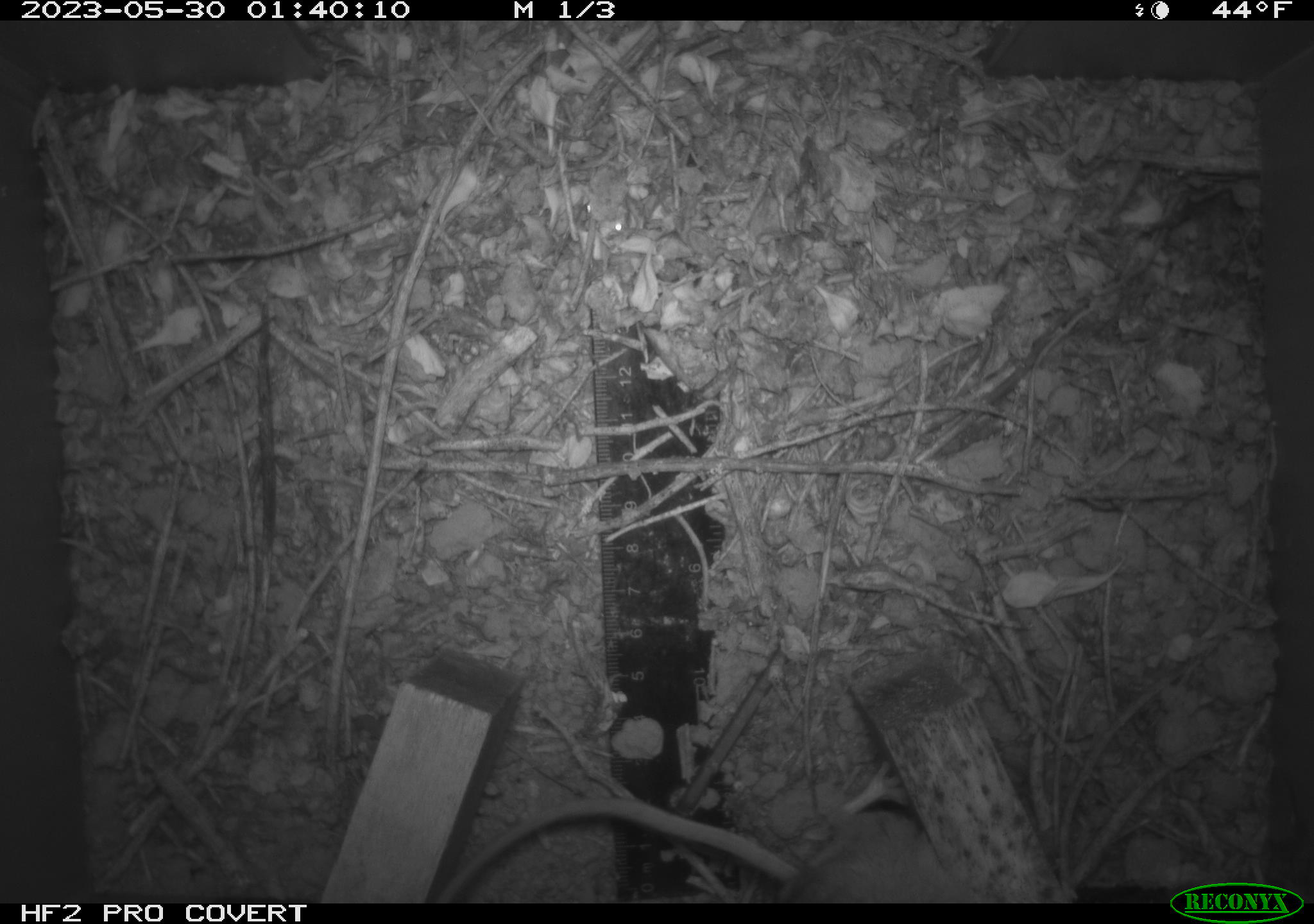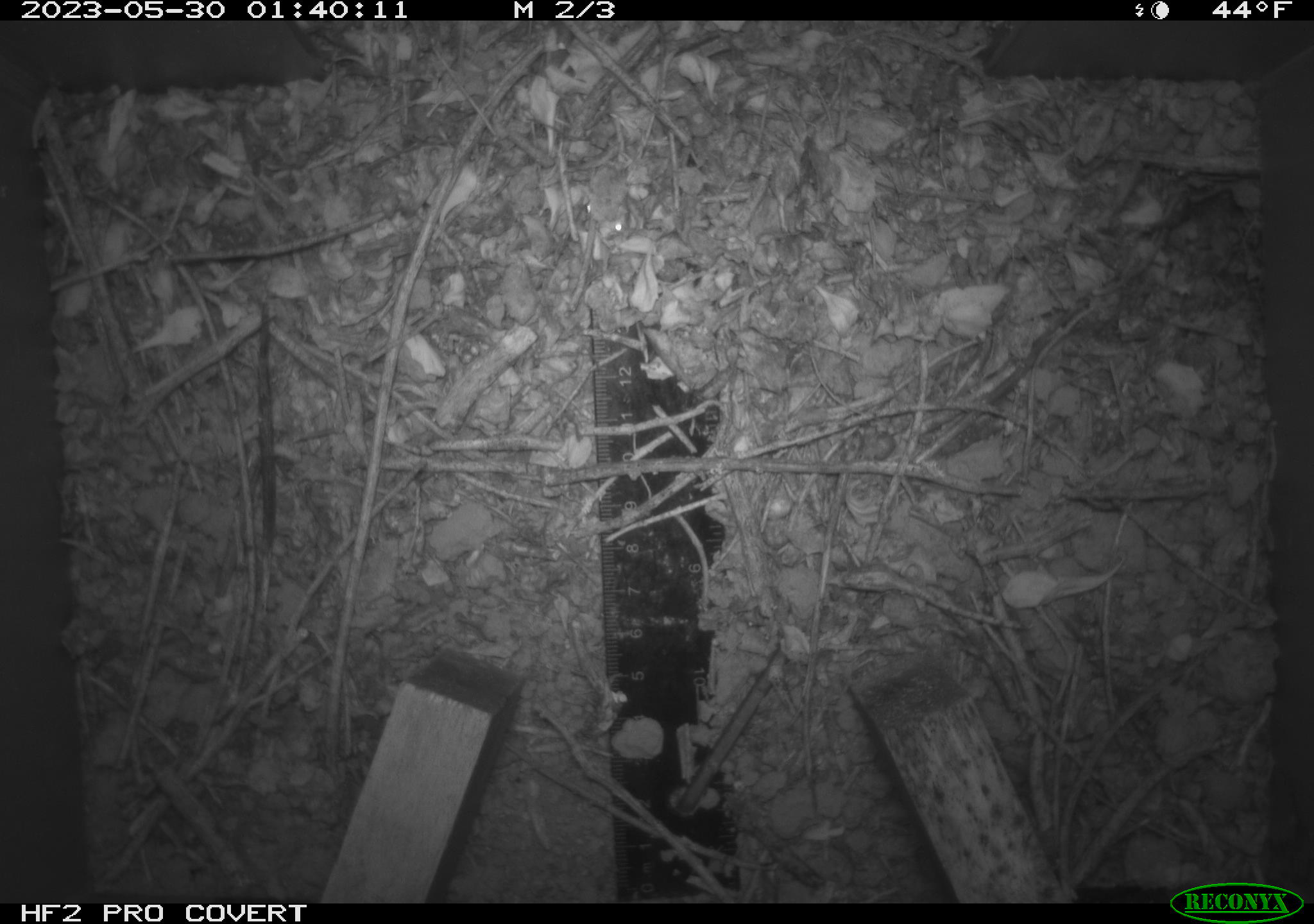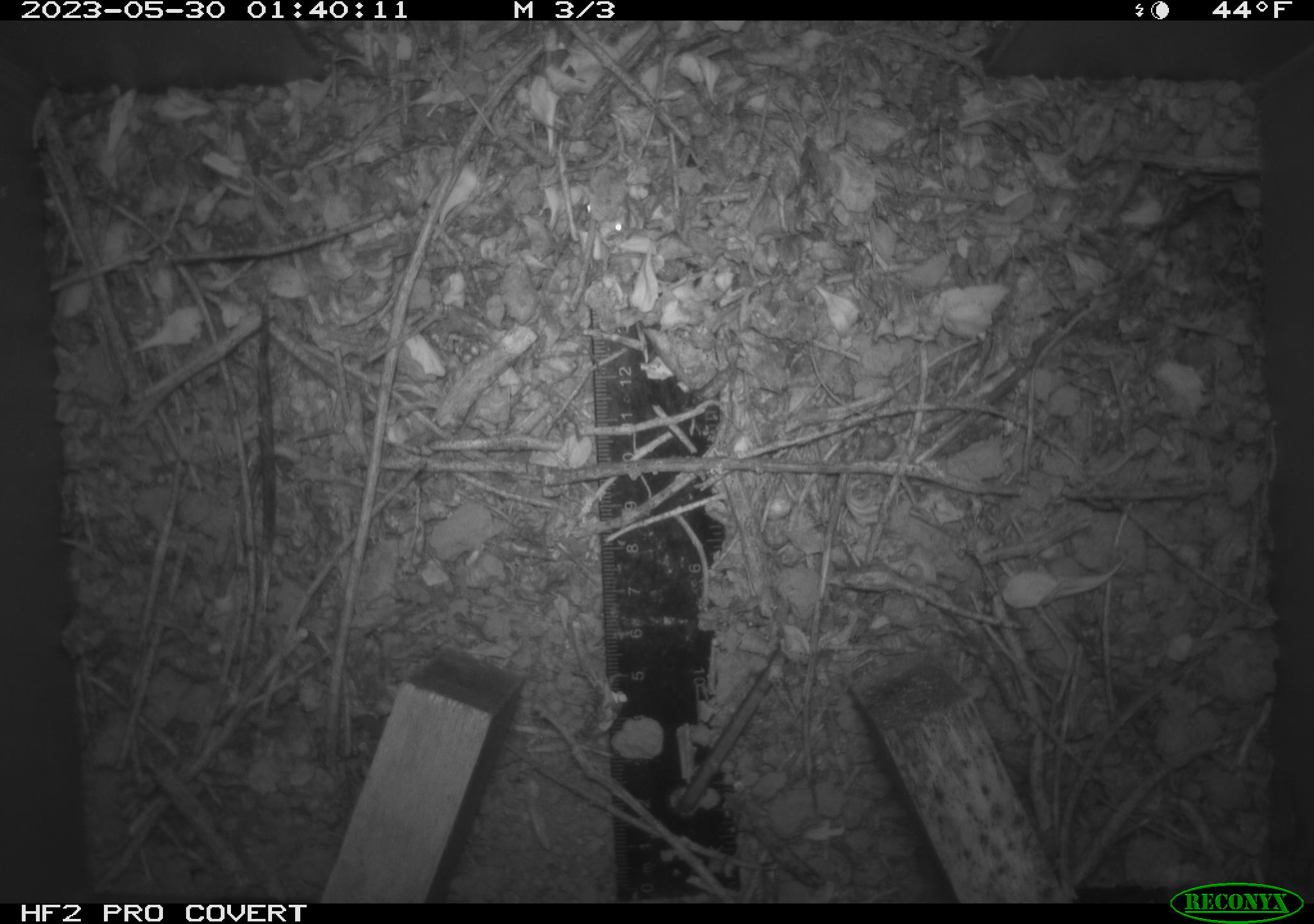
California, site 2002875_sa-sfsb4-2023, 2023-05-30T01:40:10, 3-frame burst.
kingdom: Animalia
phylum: Chordata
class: Mammalia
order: Rodentia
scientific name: Rodentia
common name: mouse species